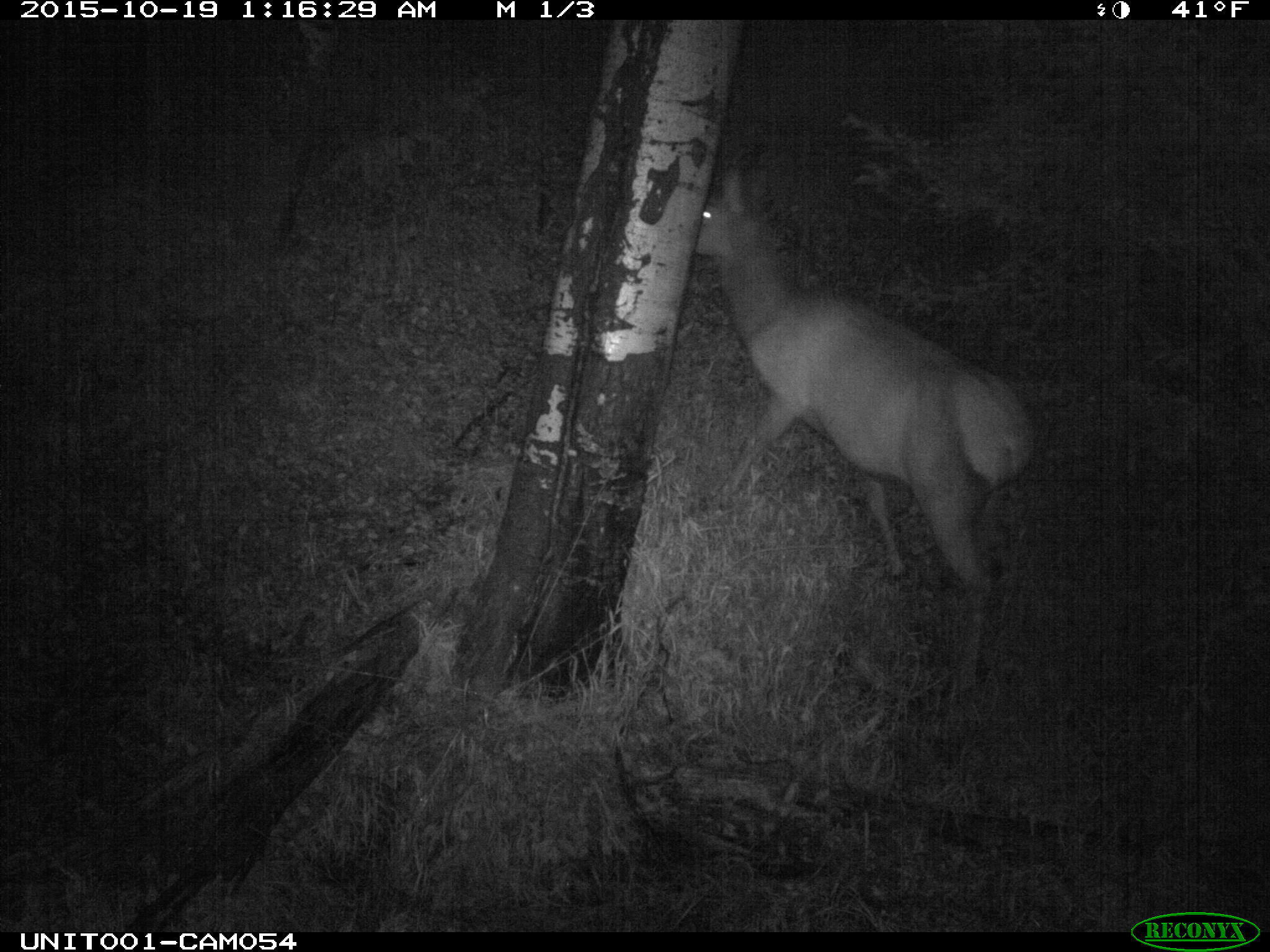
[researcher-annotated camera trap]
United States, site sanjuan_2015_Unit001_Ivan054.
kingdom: Animalia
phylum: Chordata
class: Mammalia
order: Artiodactyla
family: Cervidae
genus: Cervus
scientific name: Cervus elaphus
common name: red deer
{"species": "Cervus elaphus (red deer)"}